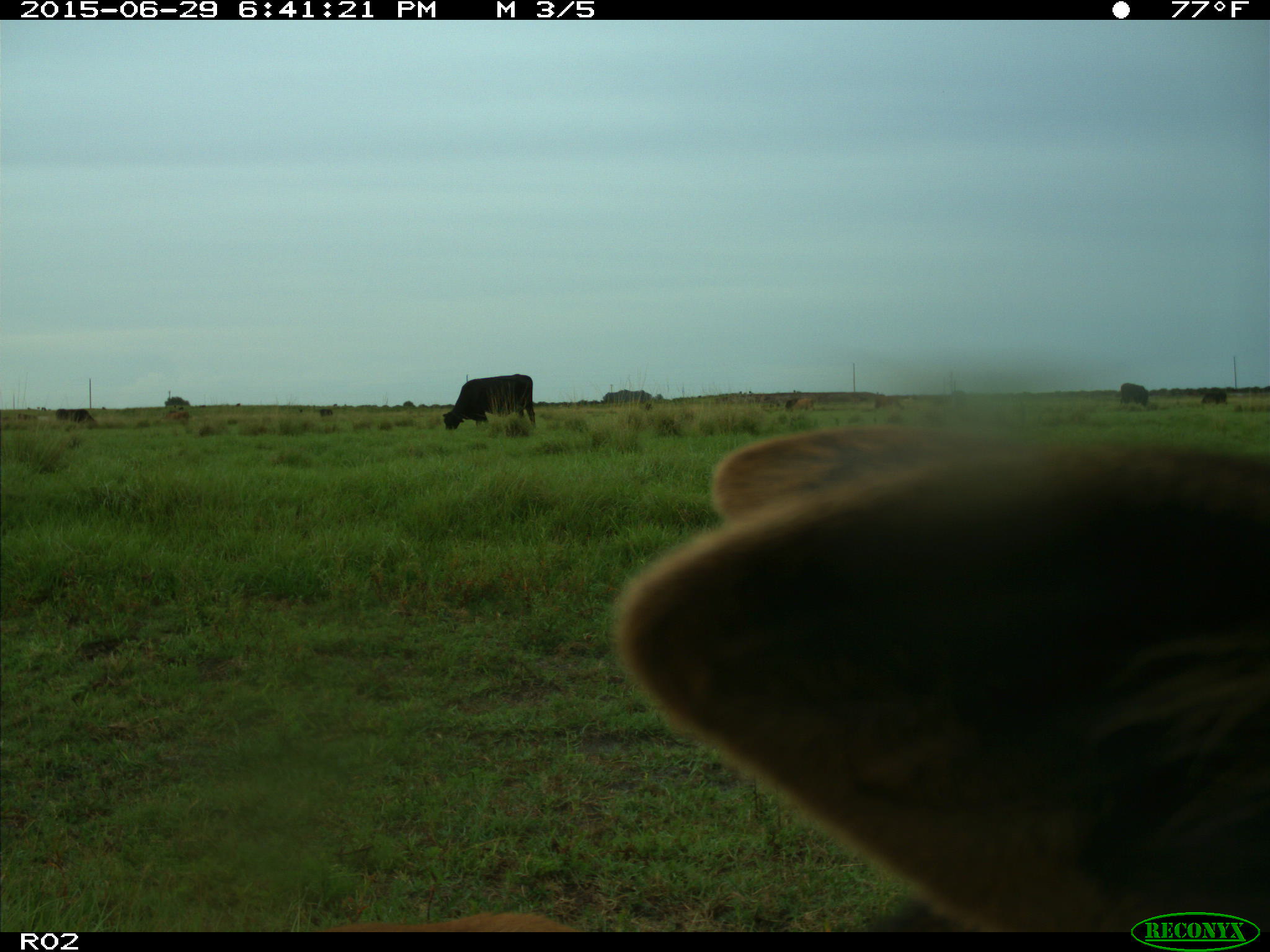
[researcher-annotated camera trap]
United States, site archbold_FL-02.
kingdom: Animalia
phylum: Chordata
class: Mammalia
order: Artiodactyla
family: Bovidae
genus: Bos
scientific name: Bos taurus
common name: domestic cow